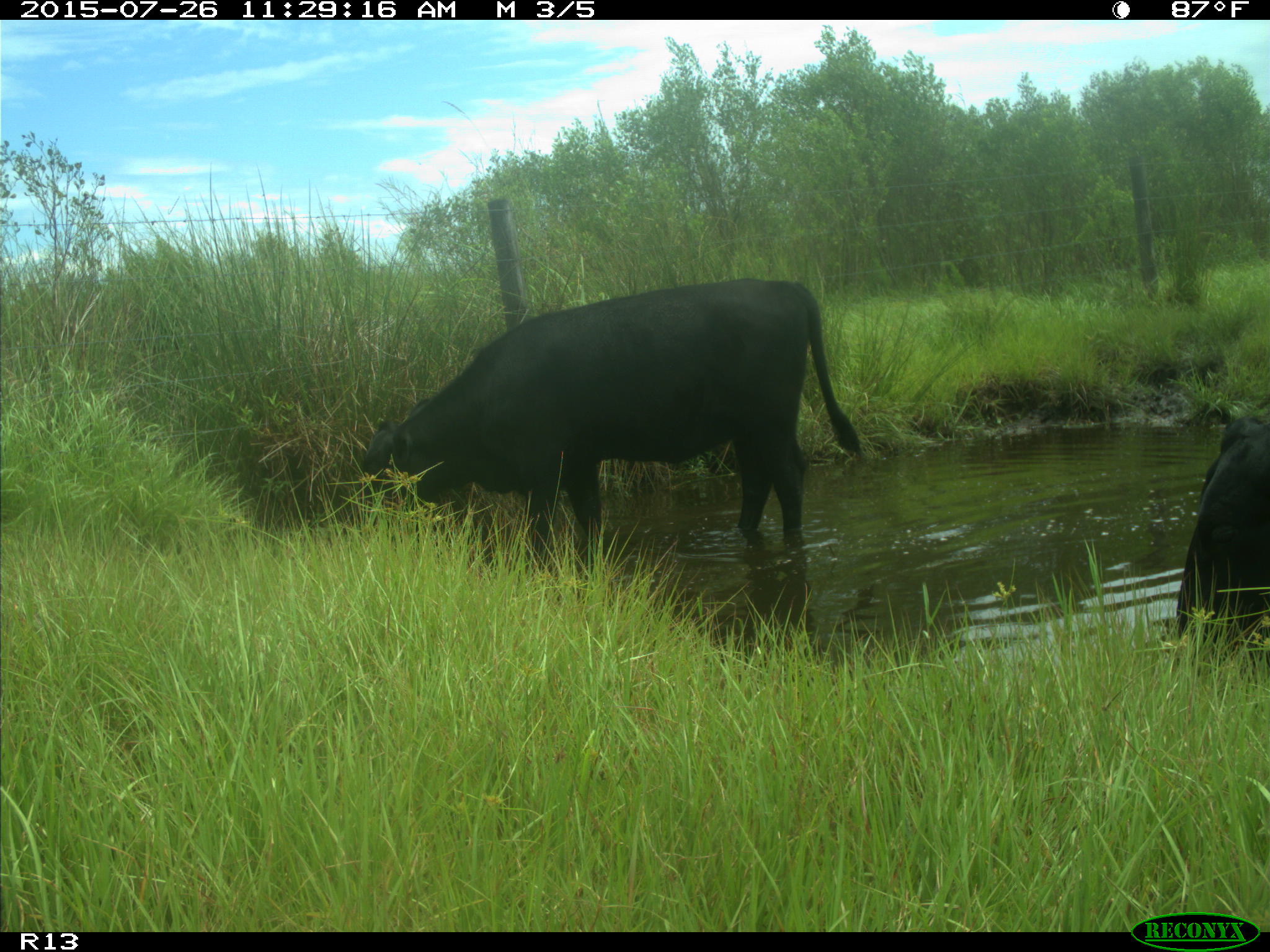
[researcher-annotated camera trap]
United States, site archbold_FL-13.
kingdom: Animalia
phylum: Chordata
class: Mammalia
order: Artiodactyla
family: Bovidae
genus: Bos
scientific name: Bos taurus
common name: domestic cow